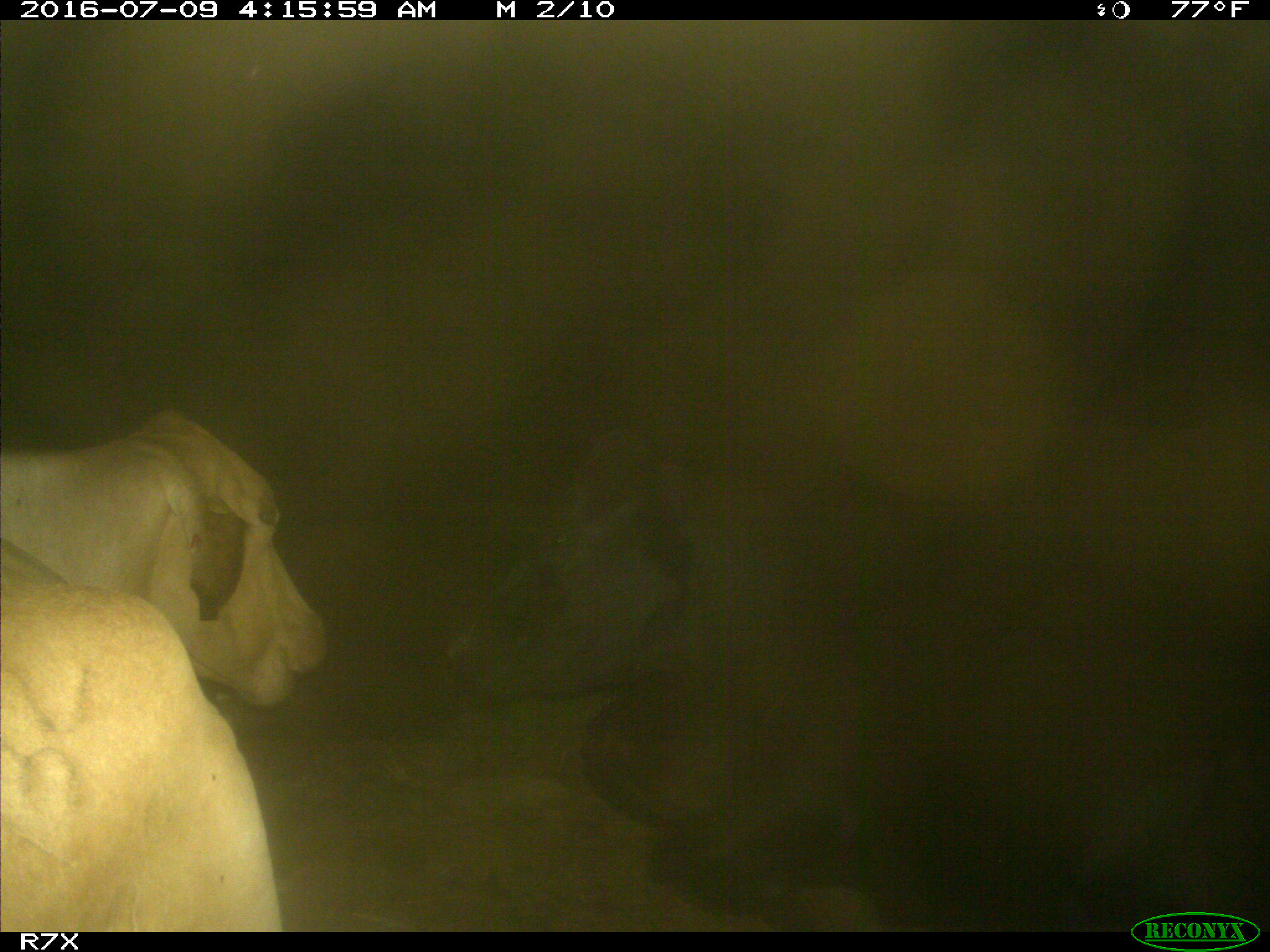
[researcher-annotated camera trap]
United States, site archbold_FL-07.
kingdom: Animalia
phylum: Chordata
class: Mammalia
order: Artiodactyla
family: Bovidae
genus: Bos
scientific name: Bos taurus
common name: domestic cow